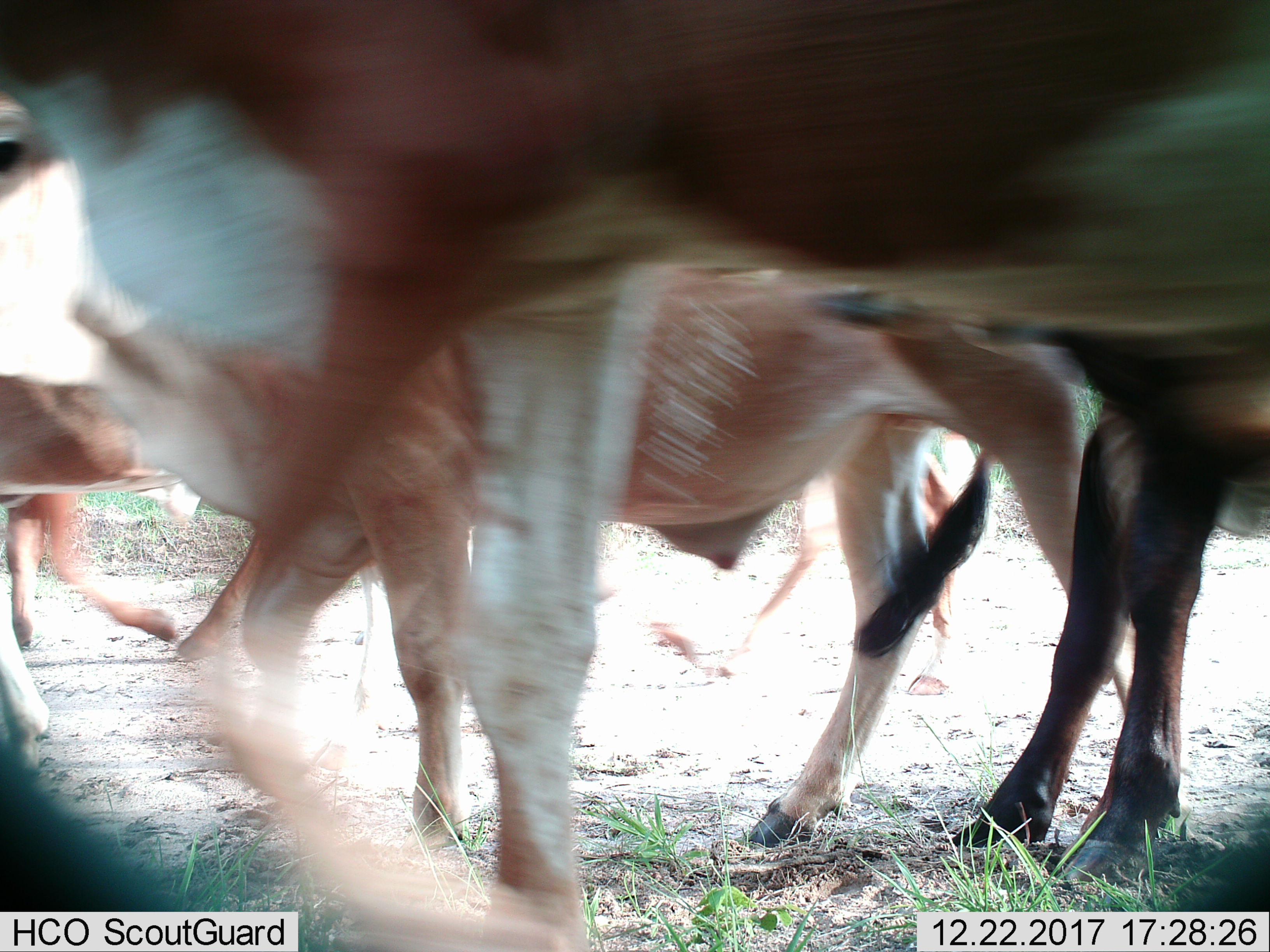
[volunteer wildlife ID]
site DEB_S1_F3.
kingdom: Animalia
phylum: Chordata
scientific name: Vertebrata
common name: domestic animal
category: domesticanimal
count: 5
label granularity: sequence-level